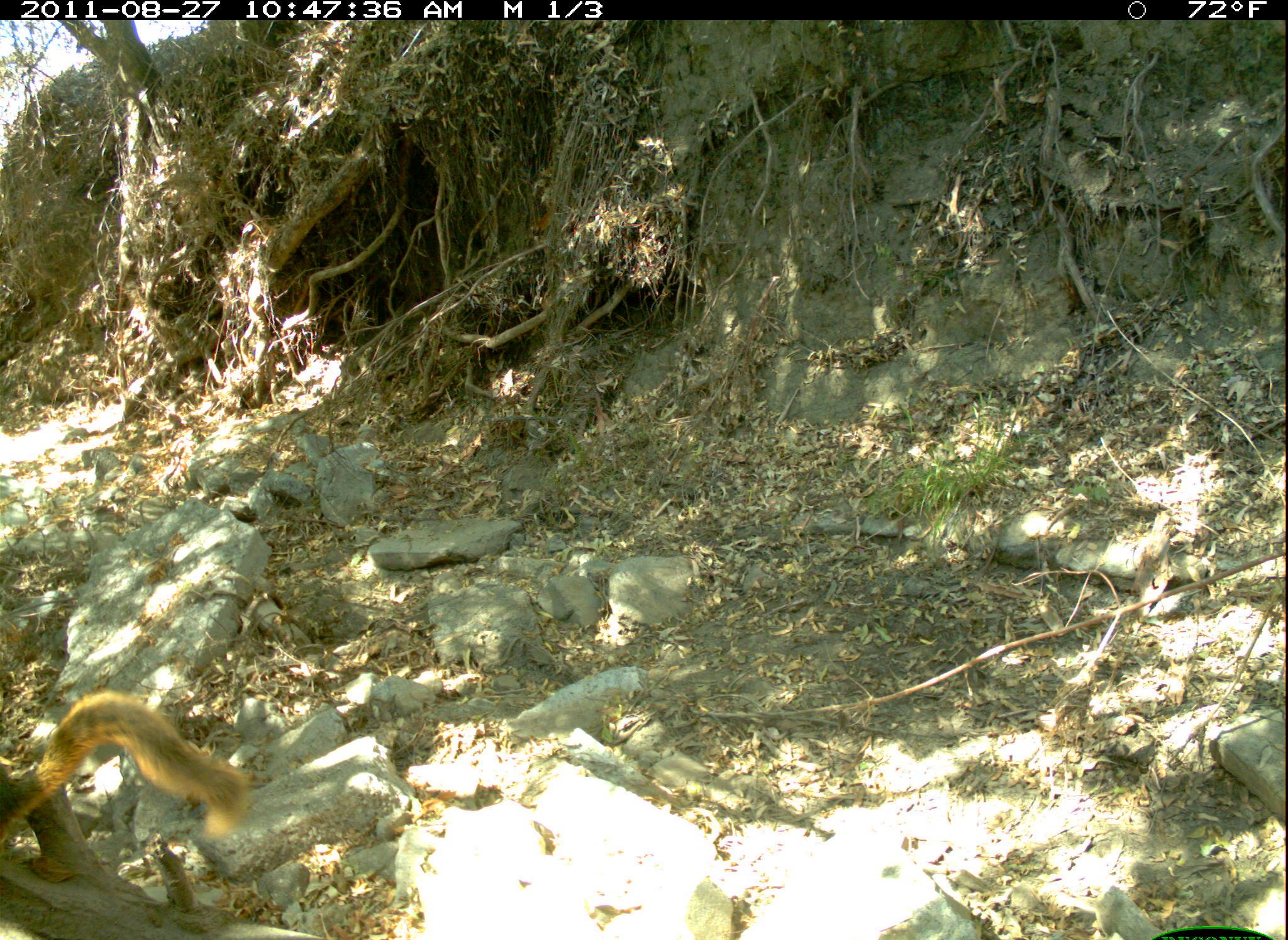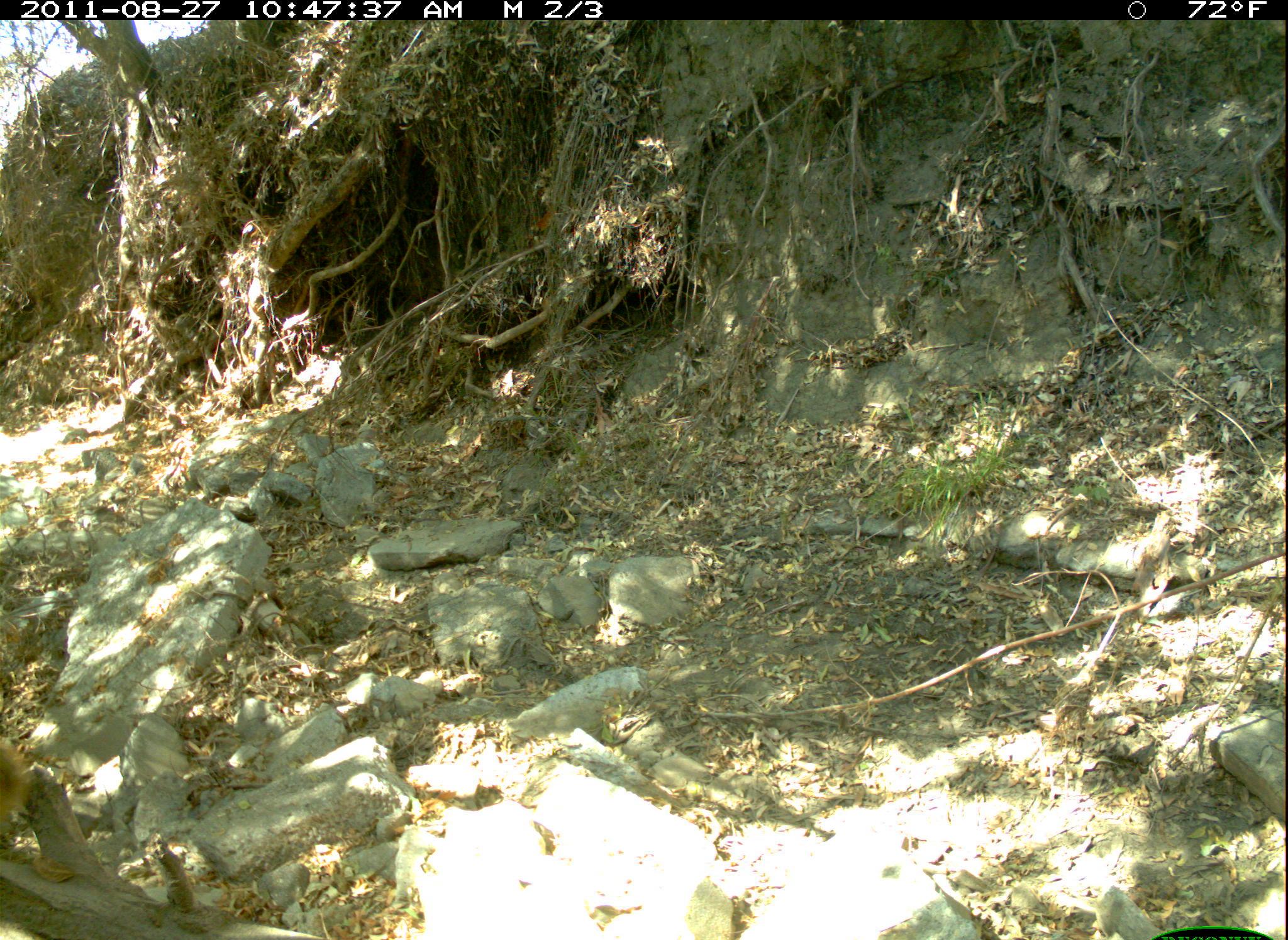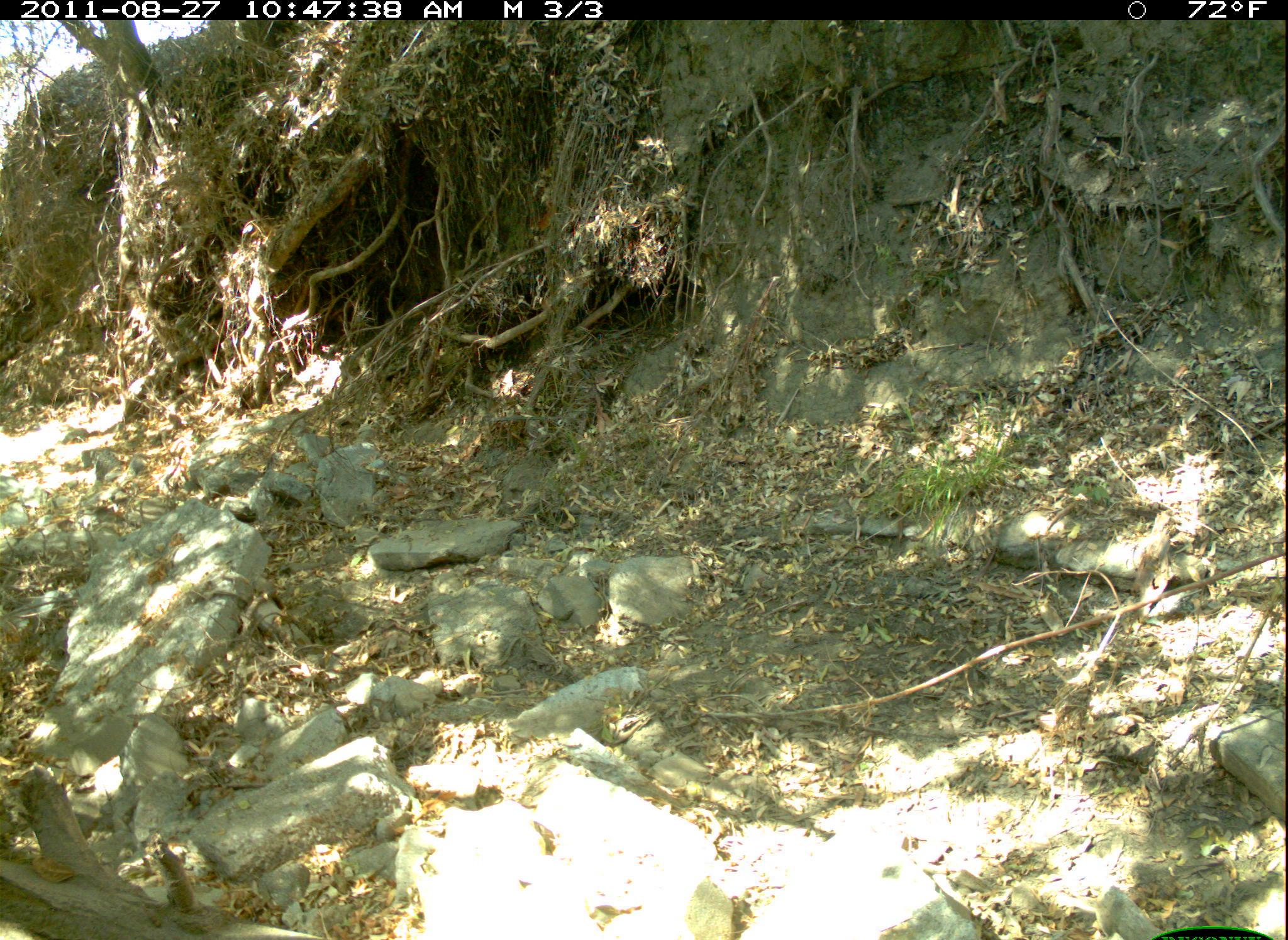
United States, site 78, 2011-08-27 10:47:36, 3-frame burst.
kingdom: Animalia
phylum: Chordata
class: Mammalia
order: Rodentia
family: Sciuridae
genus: Sciurus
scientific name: Sciurus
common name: squirrel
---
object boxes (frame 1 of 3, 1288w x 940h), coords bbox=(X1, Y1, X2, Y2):
squirrel: bbox=(3, 685, 251, 894)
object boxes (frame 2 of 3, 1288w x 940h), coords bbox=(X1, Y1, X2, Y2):
squirrel: bbox=(0, 723, 47, 854)